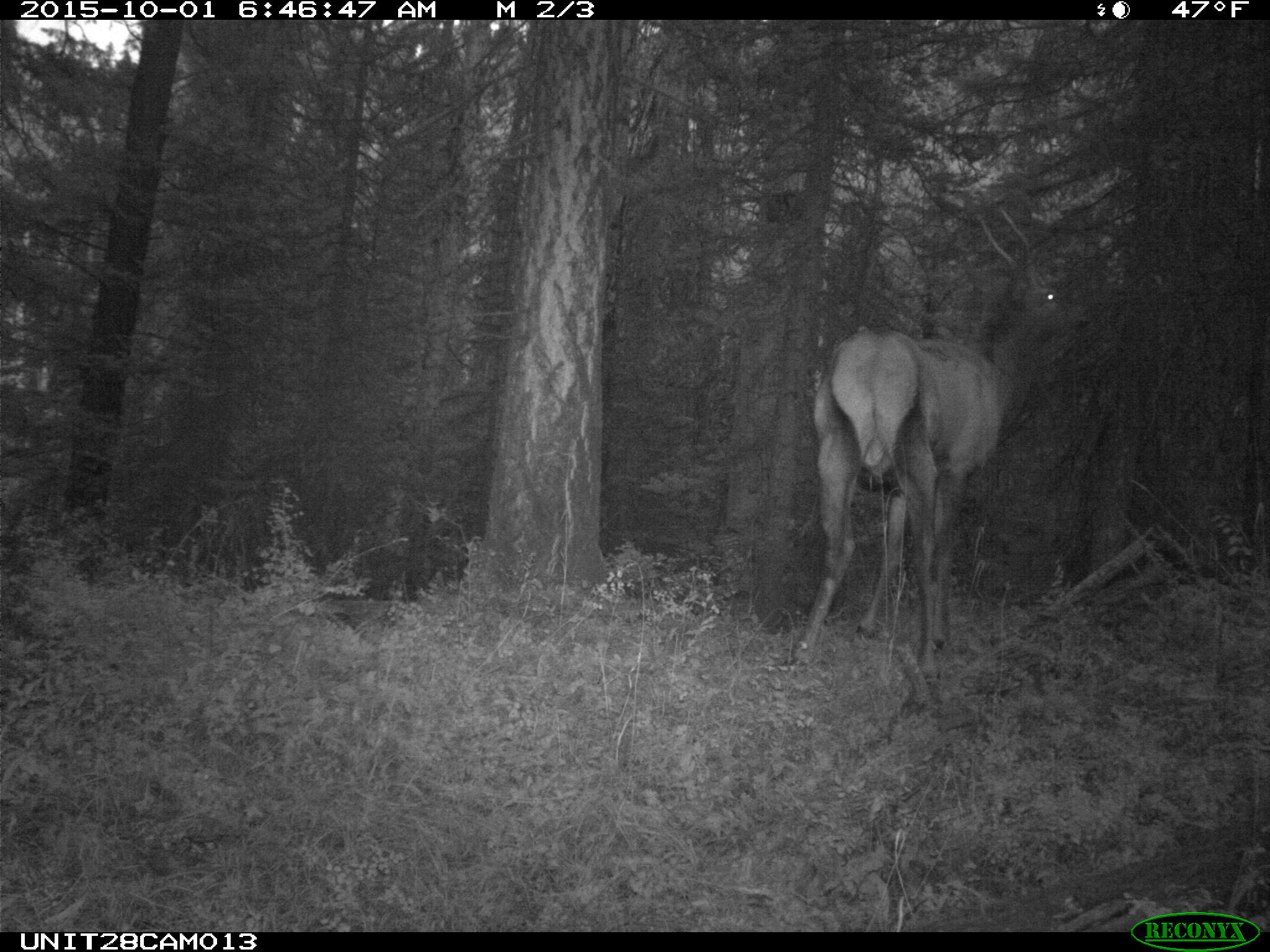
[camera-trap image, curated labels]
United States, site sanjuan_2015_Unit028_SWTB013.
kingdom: Animalia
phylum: Chordata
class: Mammalia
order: Artiodactyla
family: Cervidae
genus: Cervus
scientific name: Cervus elaphus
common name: red deer